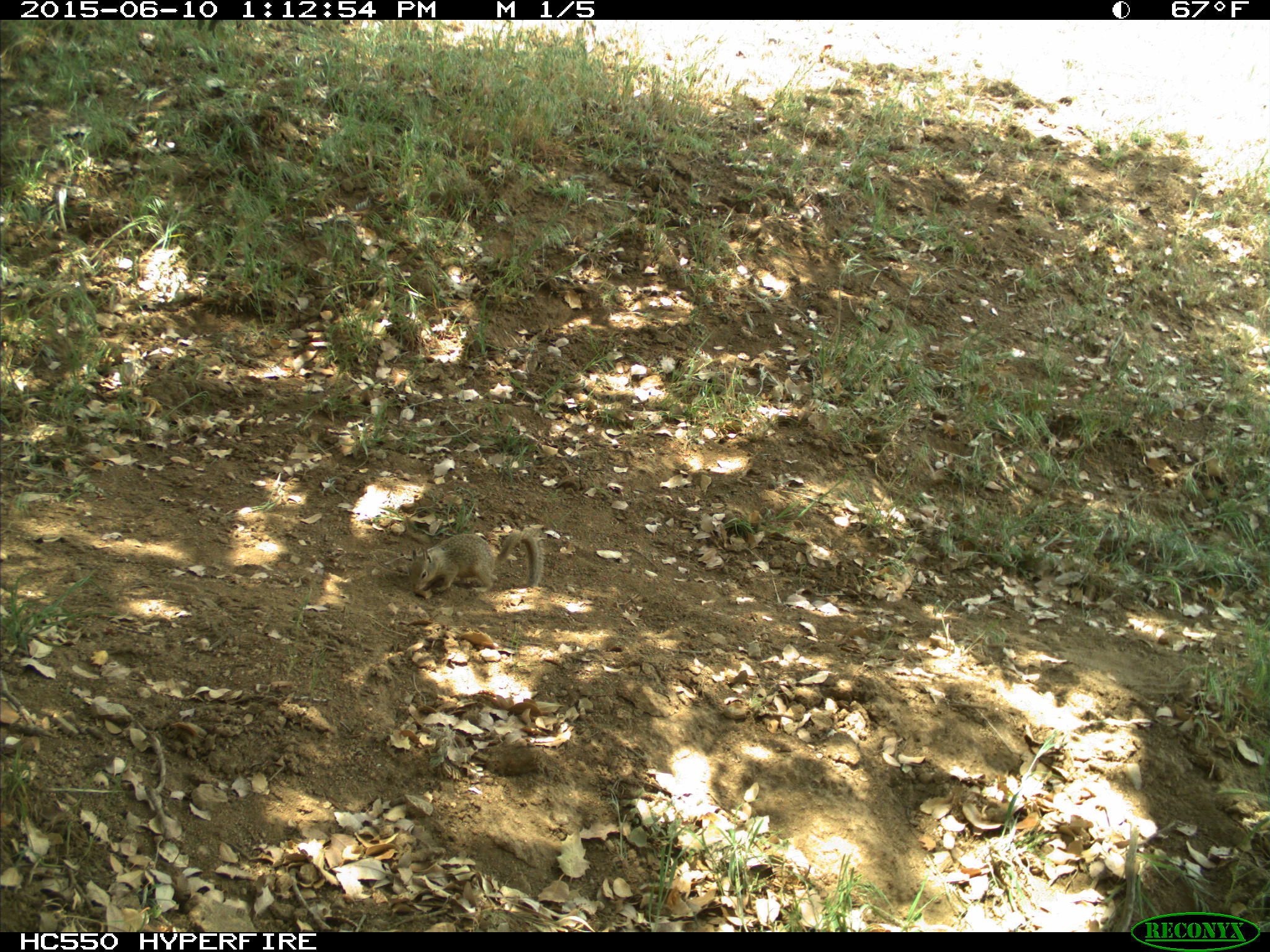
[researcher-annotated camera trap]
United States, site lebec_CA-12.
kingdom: Animalia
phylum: Chordata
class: Mammalia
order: Rodentia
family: Sciuridae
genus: Otospermophilus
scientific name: Otospermophilus beecheyi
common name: california ground squirrel